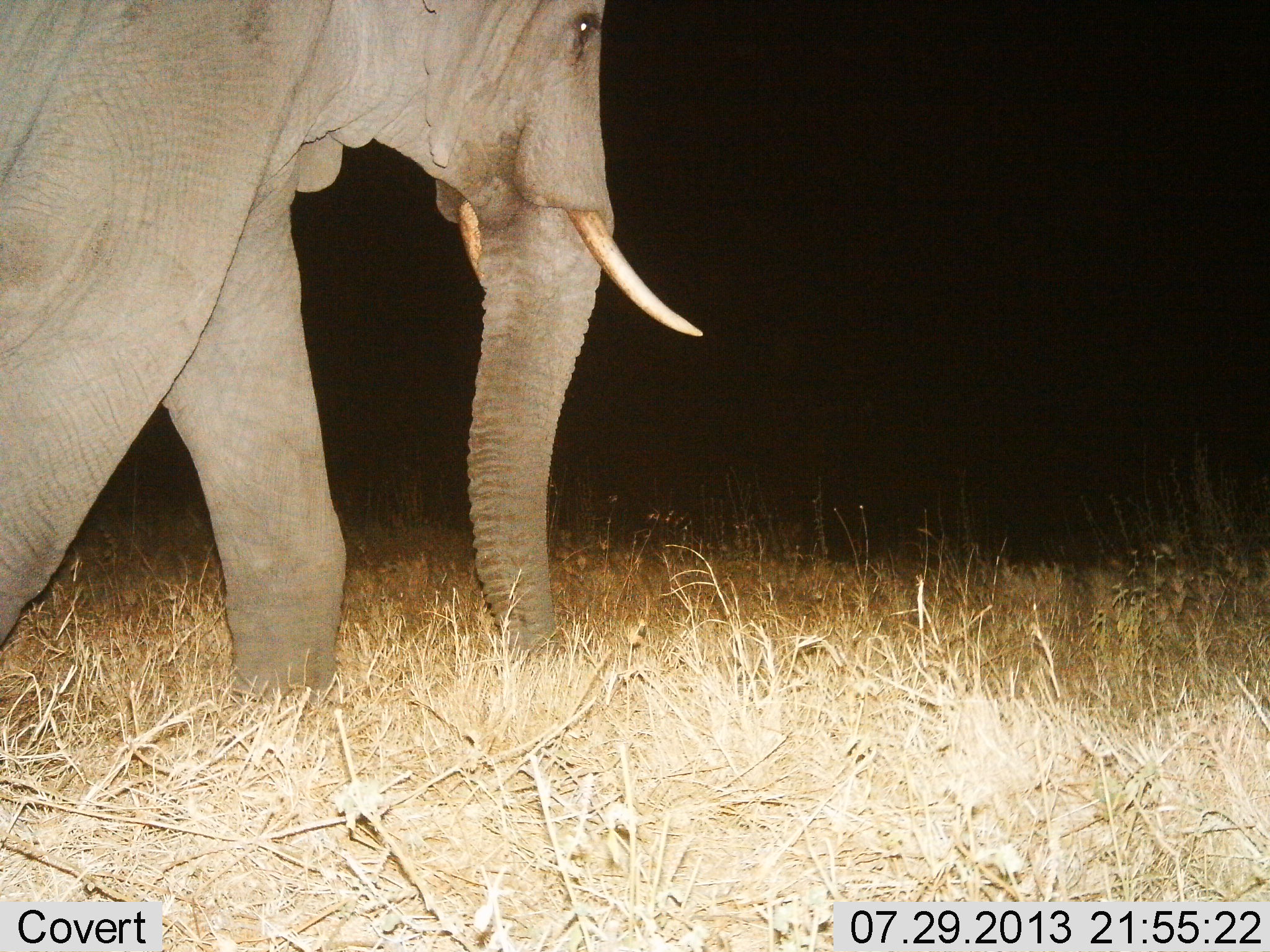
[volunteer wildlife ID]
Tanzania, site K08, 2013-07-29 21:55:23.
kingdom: Animalia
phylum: Chordata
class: Mammalia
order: Proboscidea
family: Elephantidae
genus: Loxodonta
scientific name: Loxodonta africana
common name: african bush elephant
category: elephant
Elephant (african bush elephant) (Loxodonta africana), count 1. Behavior (volunteer vote fractions): standing 0%, resting 0%, moving 100%, interacting 0%. Young present (vote fraction): 0%. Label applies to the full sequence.